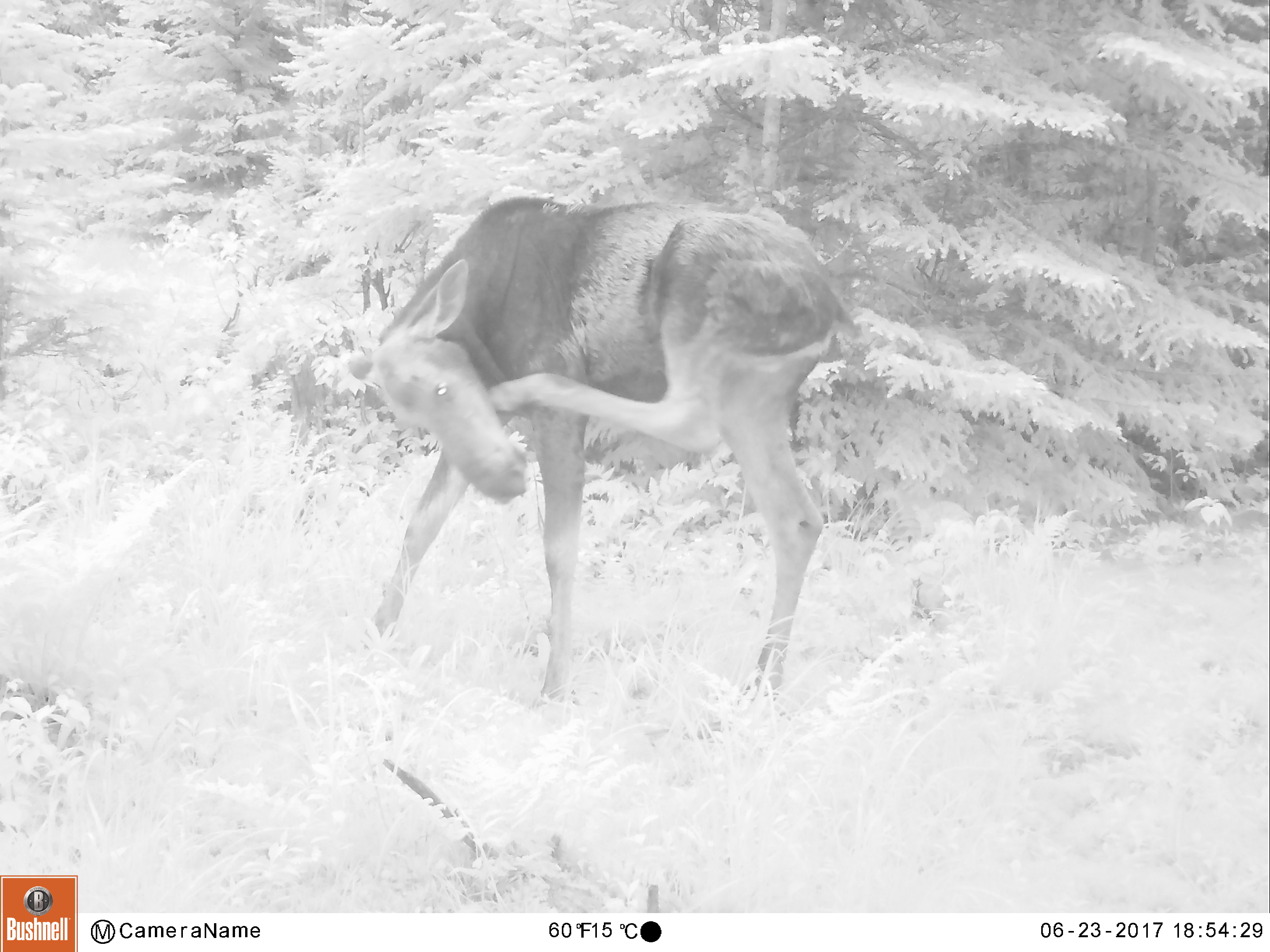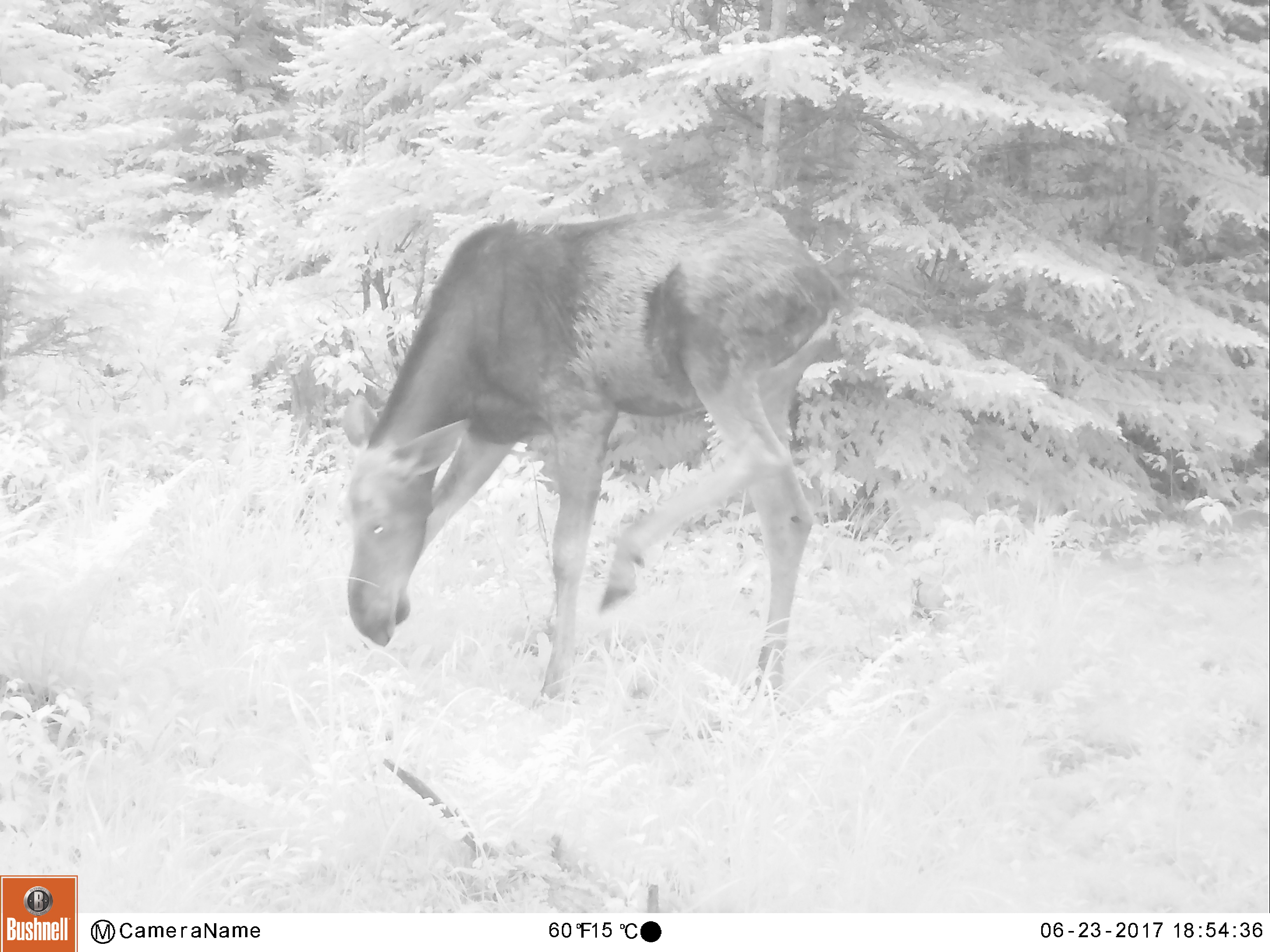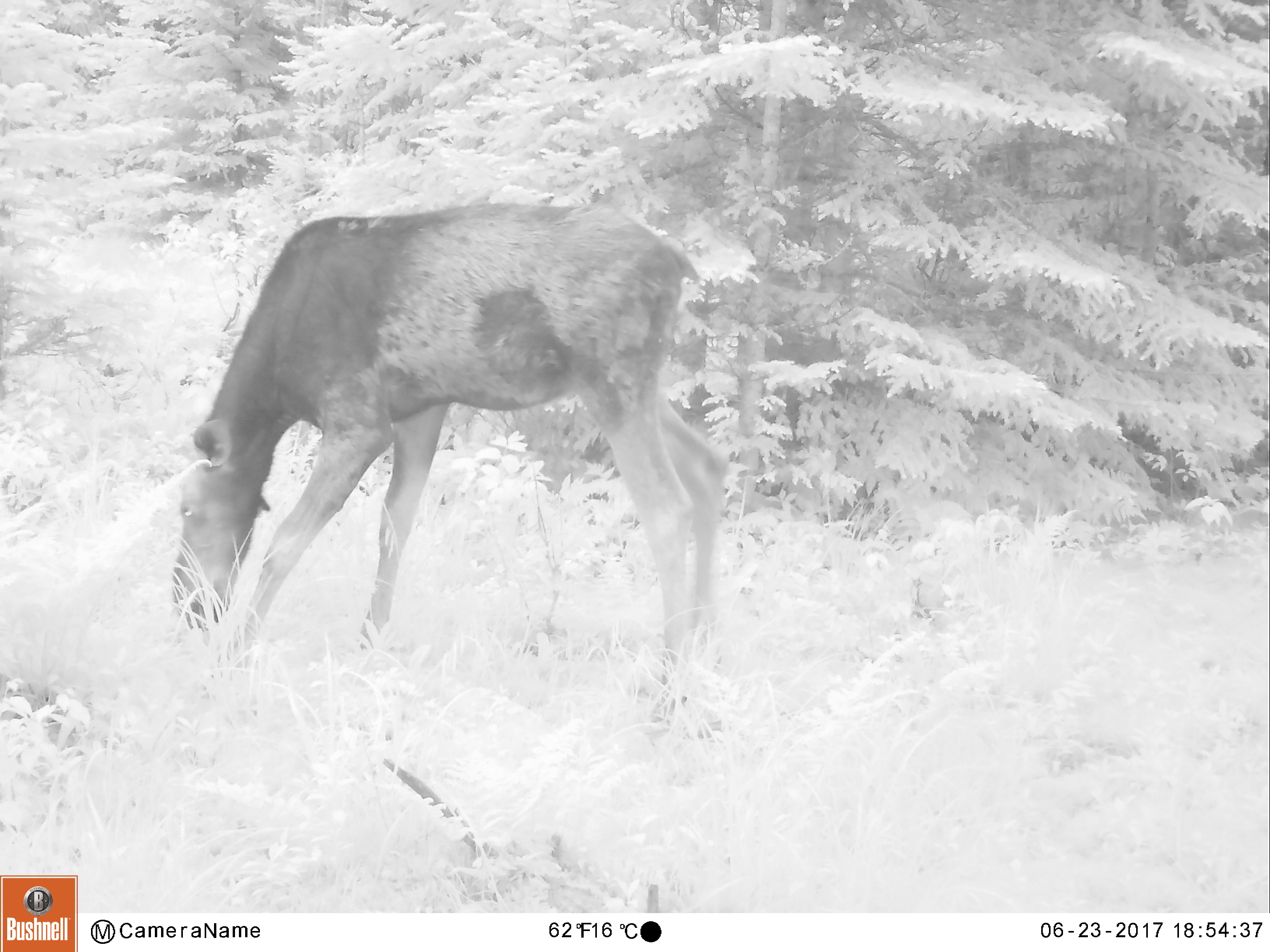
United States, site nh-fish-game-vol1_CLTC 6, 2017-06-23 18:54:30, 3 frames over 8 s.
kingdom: Animalia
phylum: Chordata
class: Mammalia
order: Artiodactyla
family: Cervidae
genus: Alces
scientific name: Alces alces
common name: moose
Moose (Alces alces).